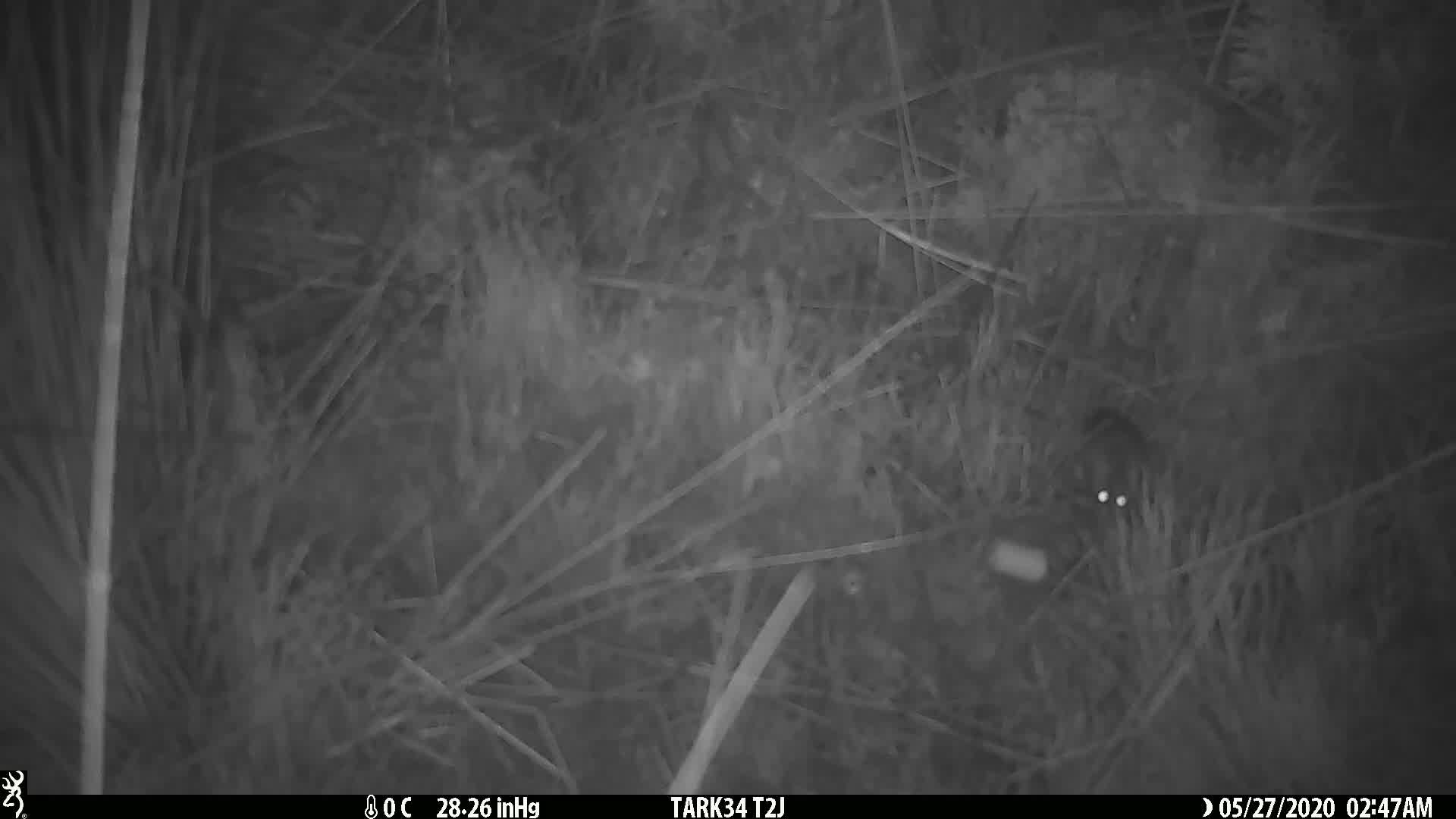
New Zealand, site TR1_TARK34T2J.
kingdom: Animalia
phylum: Chordata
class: Mammalia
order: Rodentia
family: Muridae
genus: Mus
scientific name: Mus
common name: mouse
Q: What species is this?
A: Mouse (Mus).